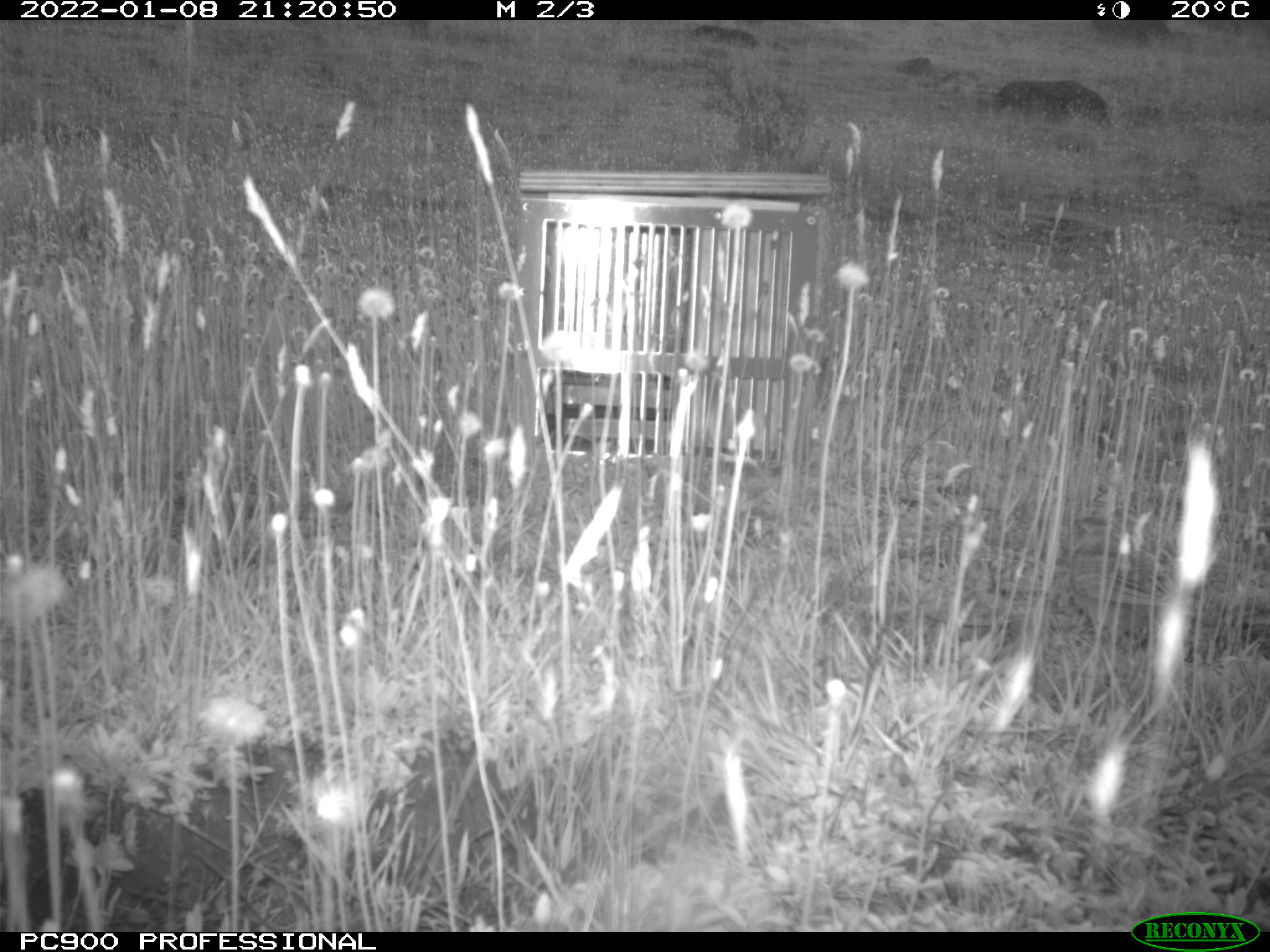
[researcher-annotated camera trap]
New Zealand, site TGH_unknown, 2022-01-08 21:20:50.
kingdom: Animalia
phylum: Chordata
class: Aves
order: Passeriformes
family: Motacillidae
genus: Anthus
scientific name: Anthus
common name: pipit